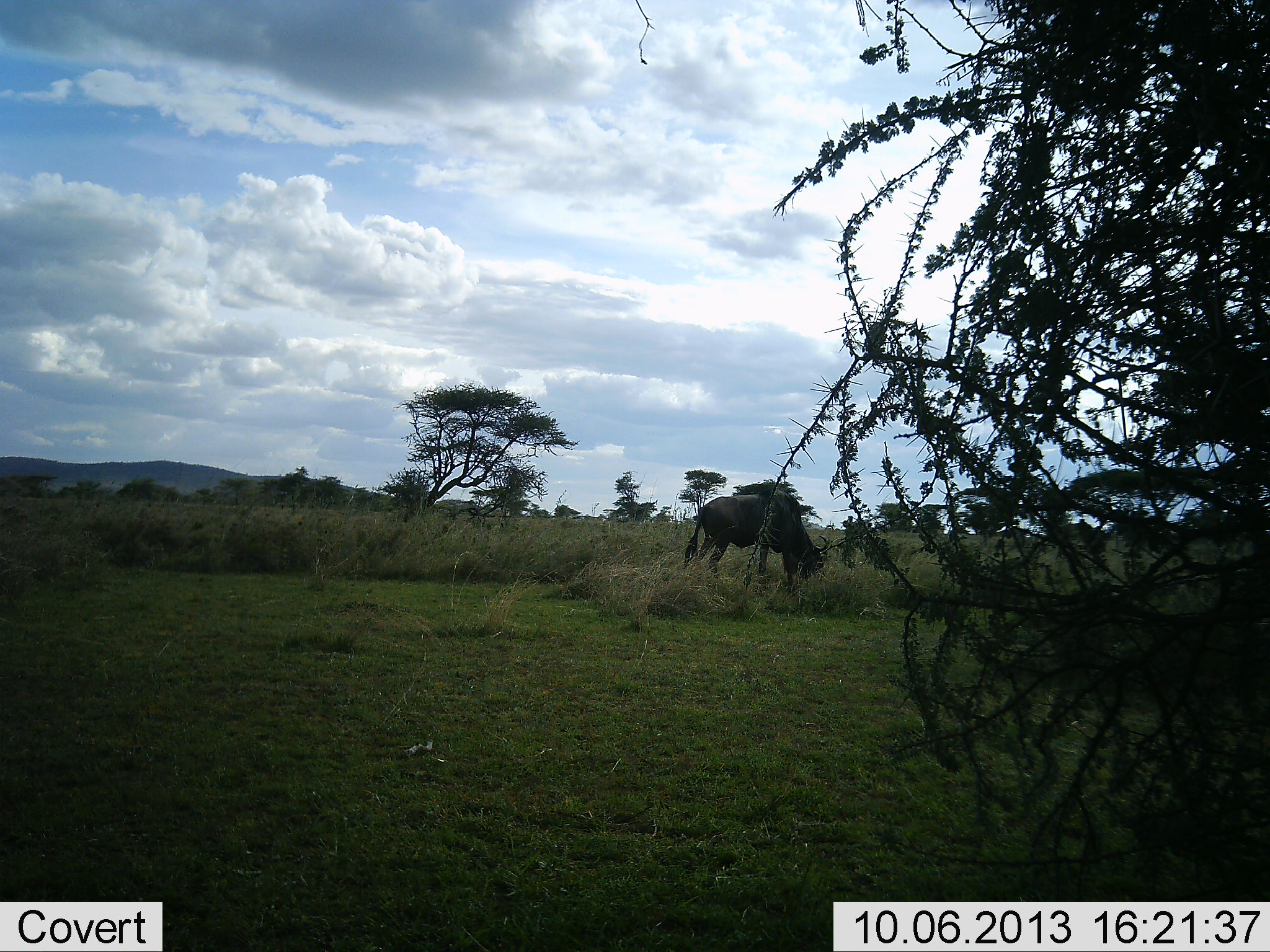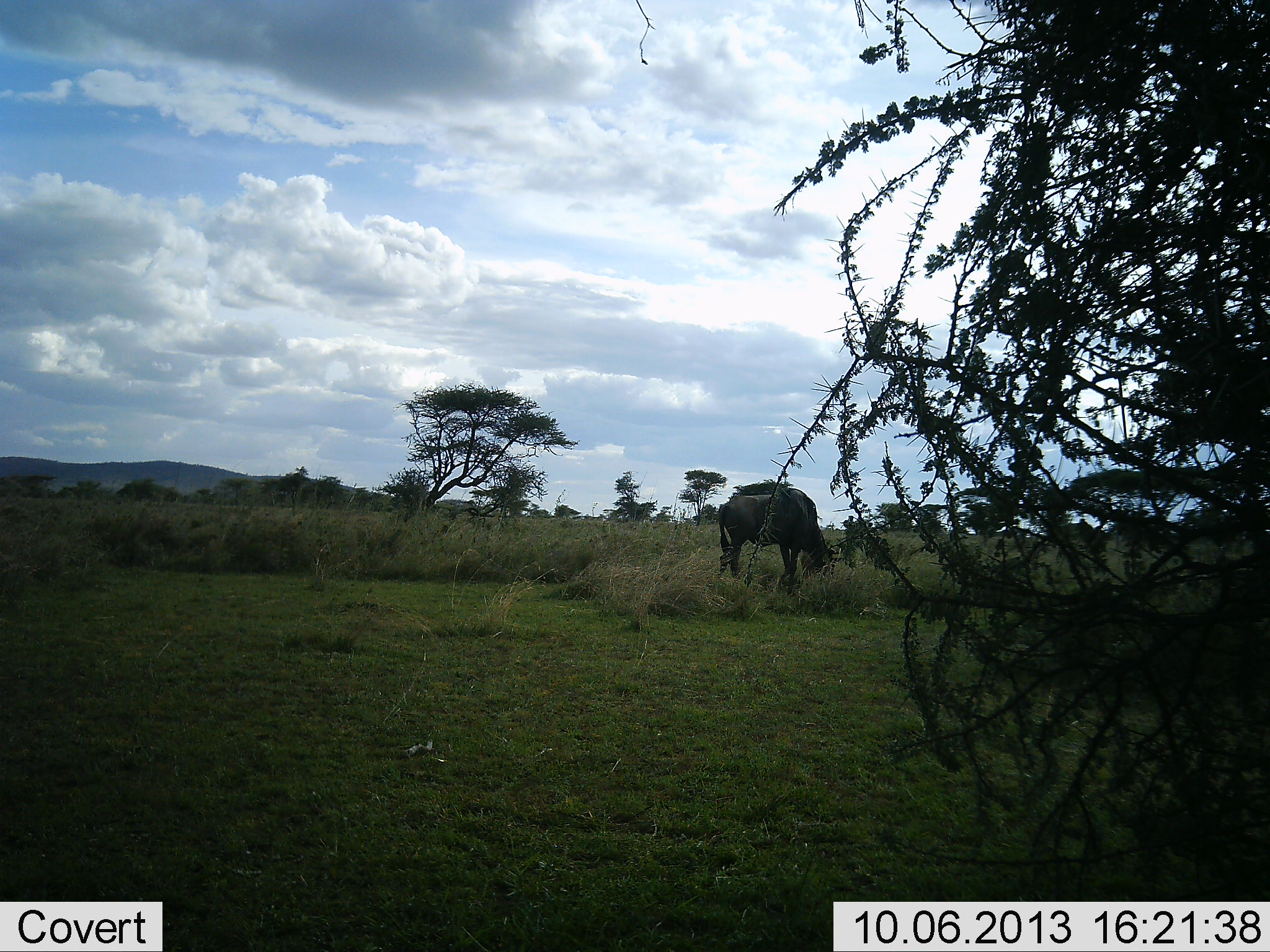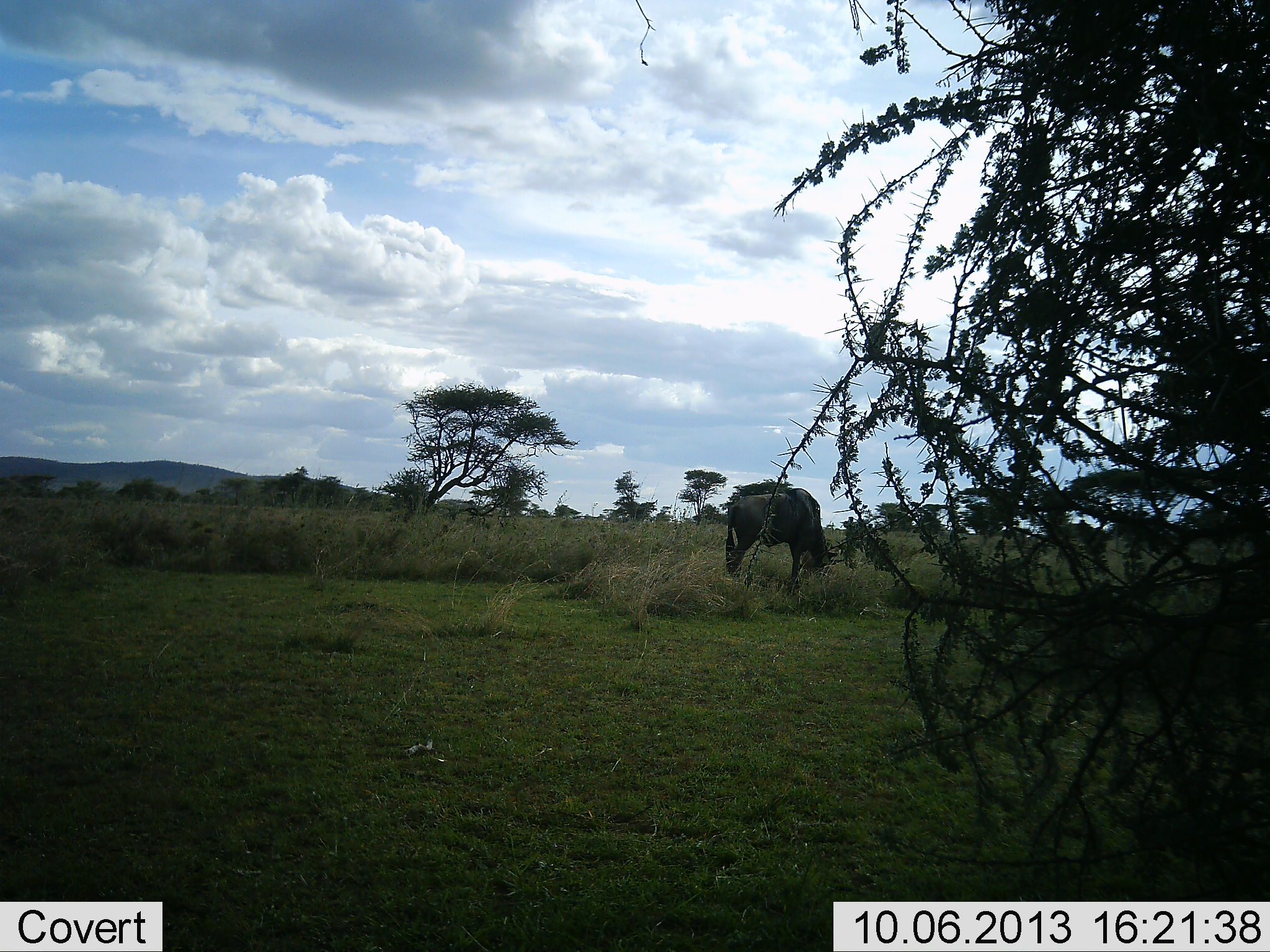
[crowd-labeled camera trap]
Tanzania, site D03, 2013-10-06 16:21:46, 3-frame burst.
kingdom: Animalia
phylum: Chordata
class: Mammalia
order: Artiodactyla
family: Bovidae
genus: Connochaetes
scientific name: Connochaetes taurinus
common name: blue wildebeest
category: wildebeest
Wildebeest (blue wildebeest) (Connochaetes taurinus), count 1. Behavior (volunteer vote fractions): standing 33%, resting 0%, moving 26%, interacting 0%. Young present (vote fraction): 0%. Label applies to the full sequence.